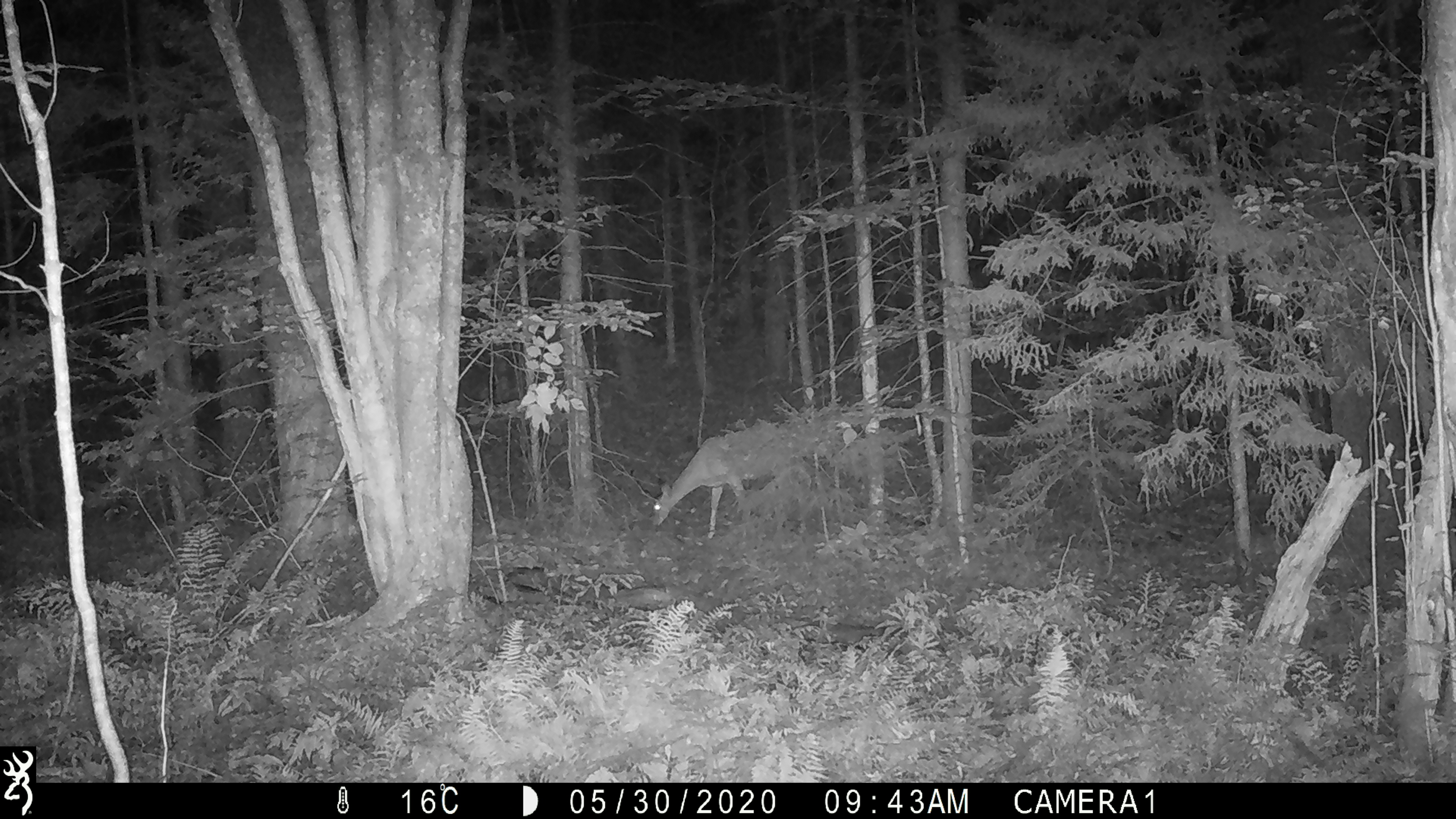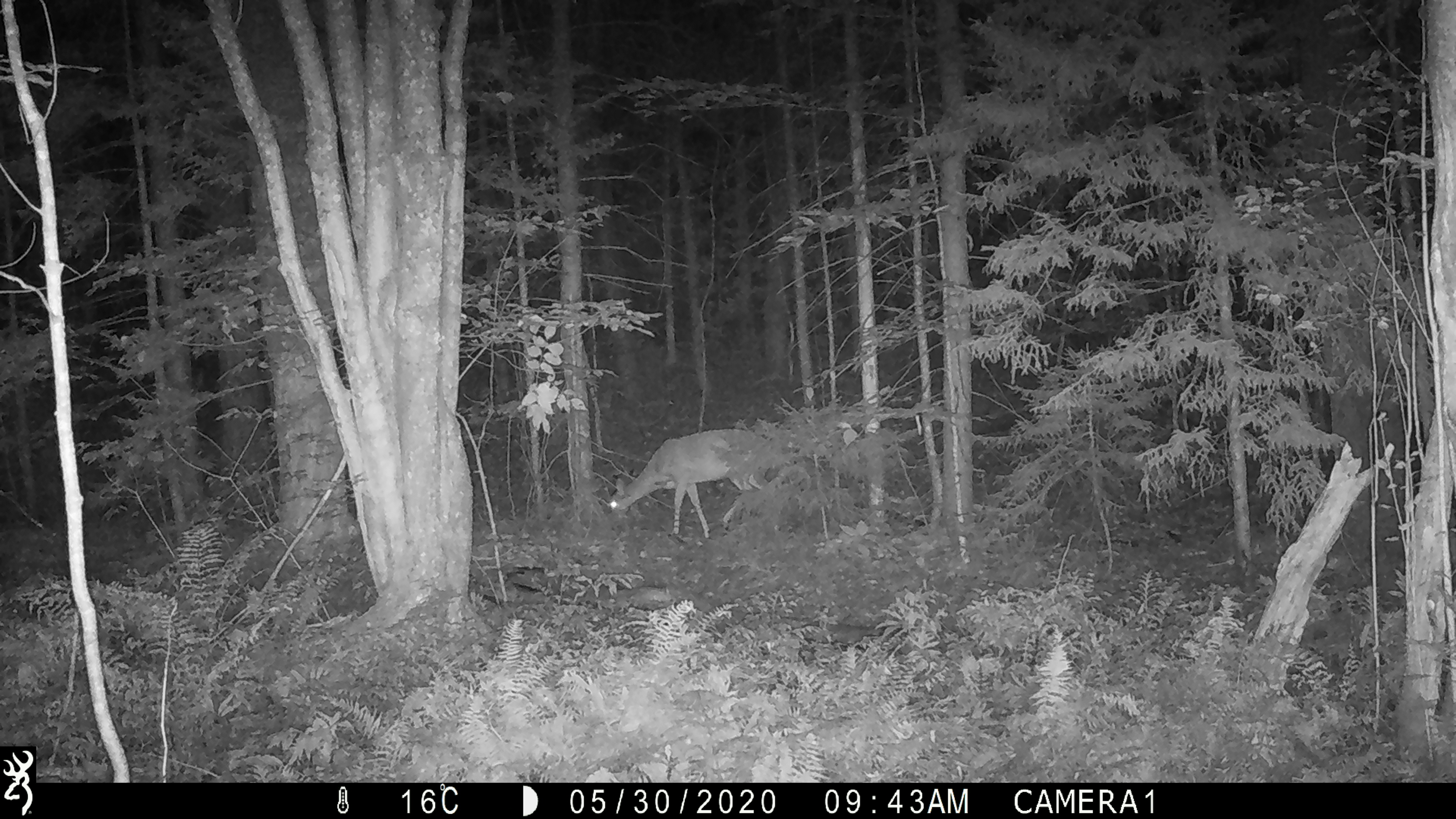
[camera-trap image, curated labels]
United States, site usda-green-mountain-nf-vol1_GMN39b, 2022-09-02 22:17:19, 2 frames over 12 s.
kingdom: Animalia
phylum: Chordata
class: Mammalia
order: Artiodactyla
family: Cervidae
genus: Odocoileus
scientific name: Odocoileus virginianus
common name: white-tailed deer